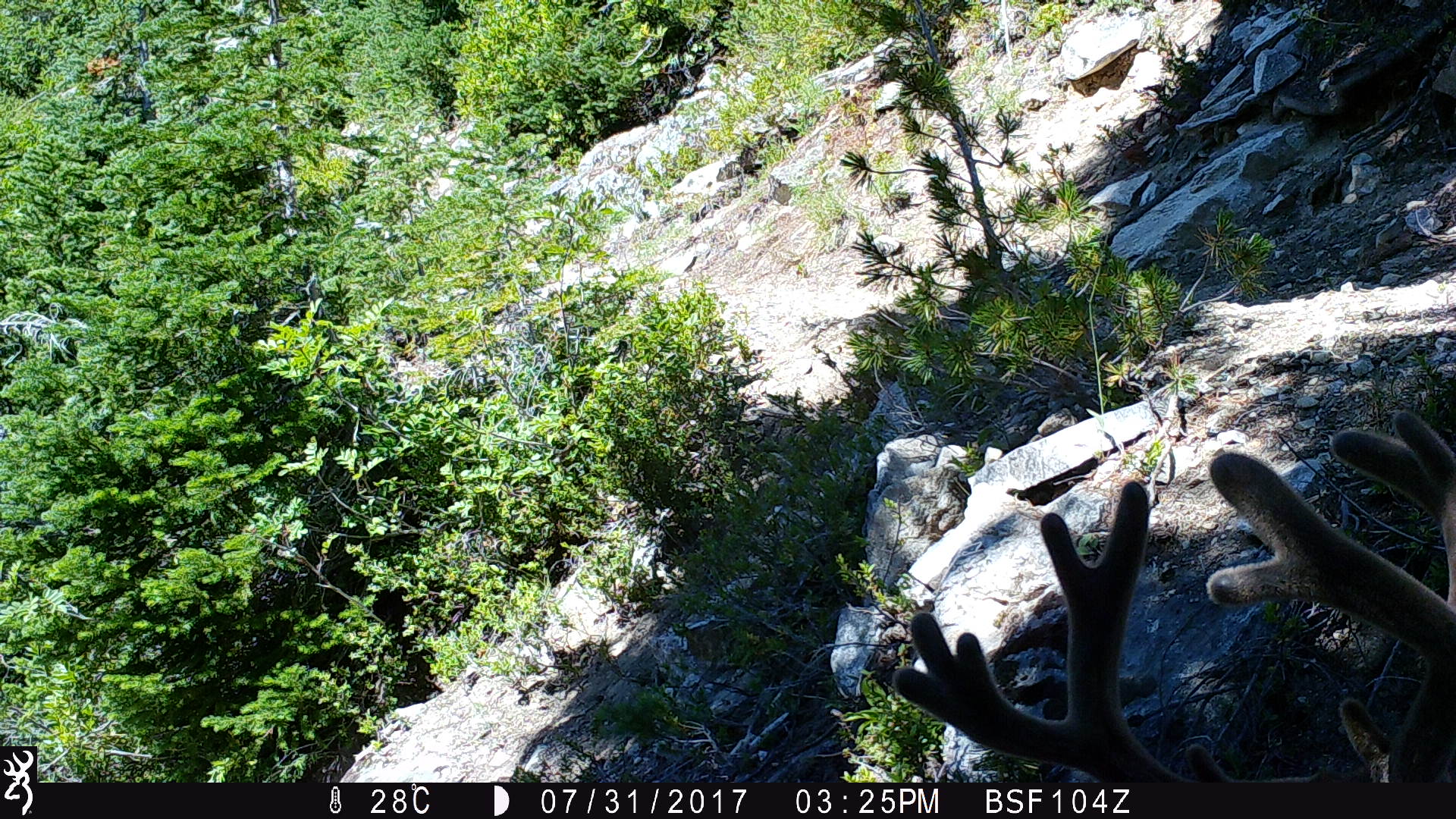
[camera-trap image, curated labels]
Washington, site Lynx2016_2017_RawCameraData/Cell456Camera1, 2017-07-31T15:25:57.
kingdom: Animalia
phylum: Chordata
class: Mammalia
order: Artiodactyla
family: Cervidae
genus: Odocoileus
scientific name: Odocoileus hemionus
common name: mule deer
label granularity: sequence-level